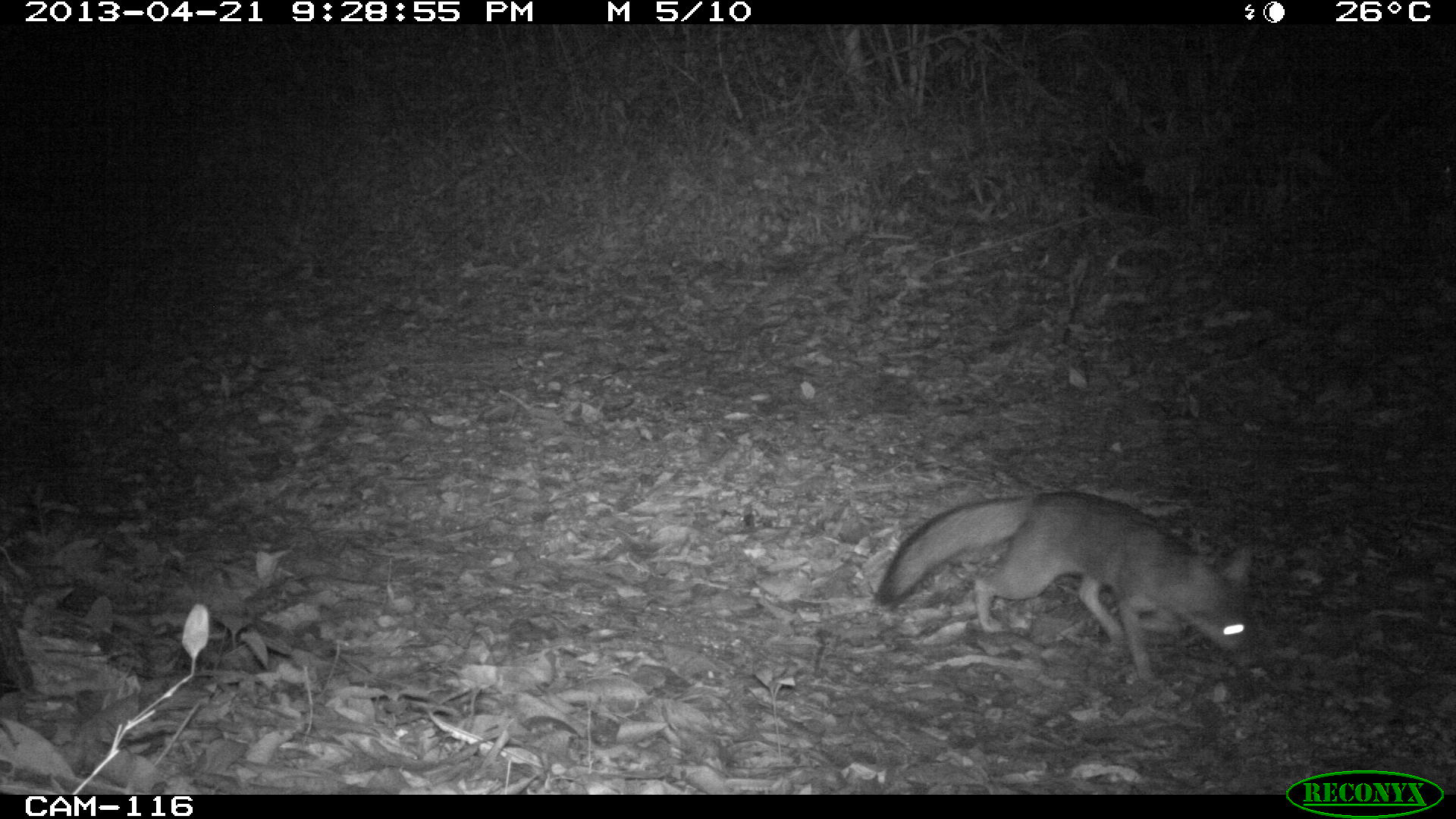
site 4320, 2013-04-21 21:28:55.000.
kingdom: Animalia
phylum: Chordata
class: Mammalia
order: Carnivora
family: Canidae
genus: Urocyon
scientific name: Urocyon cinereoargenteus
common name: gray fox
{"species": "Urocyon cinereoargenteus (gray fox)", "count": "1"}